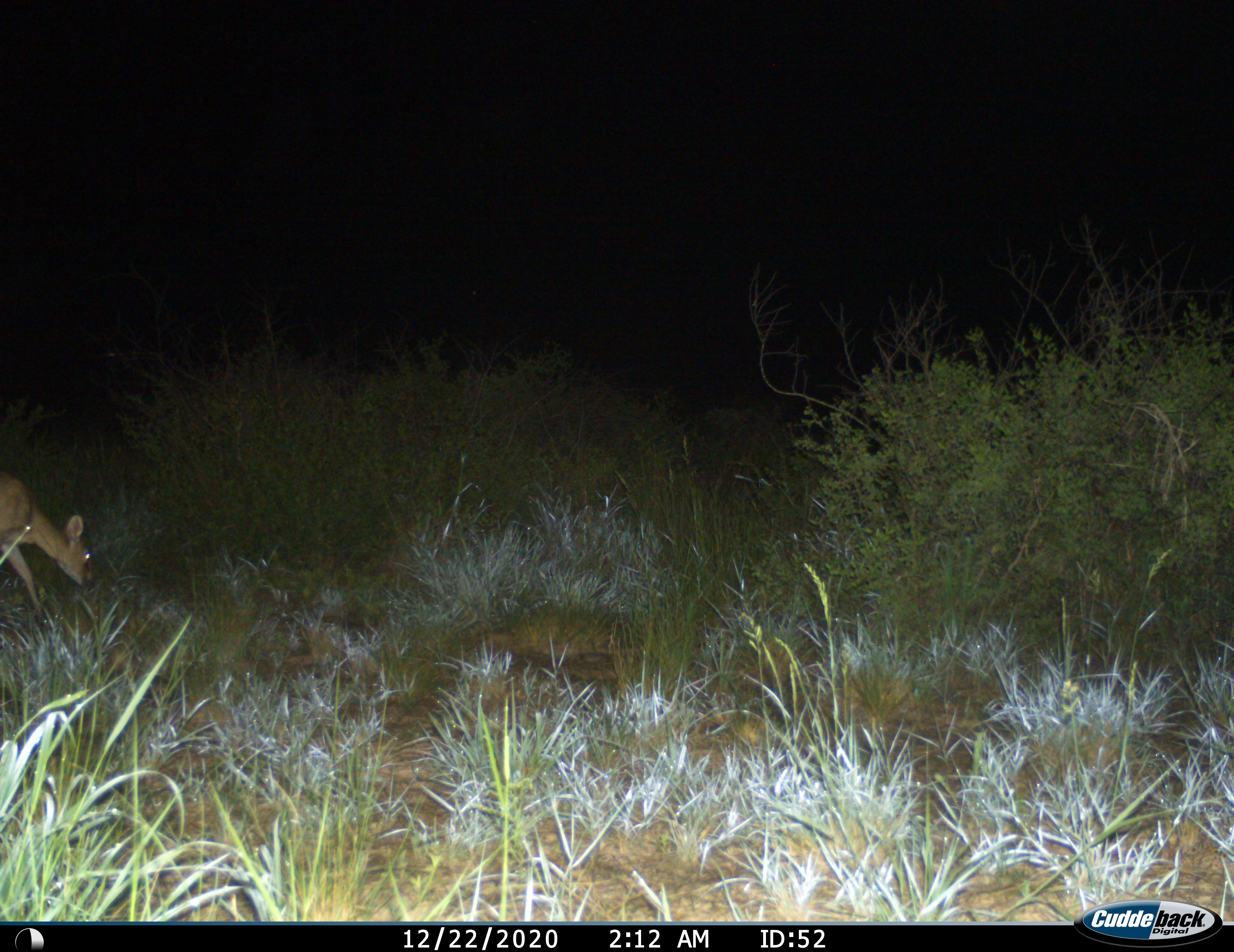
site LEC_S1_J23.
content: unidentified animal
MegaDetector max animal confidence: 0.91